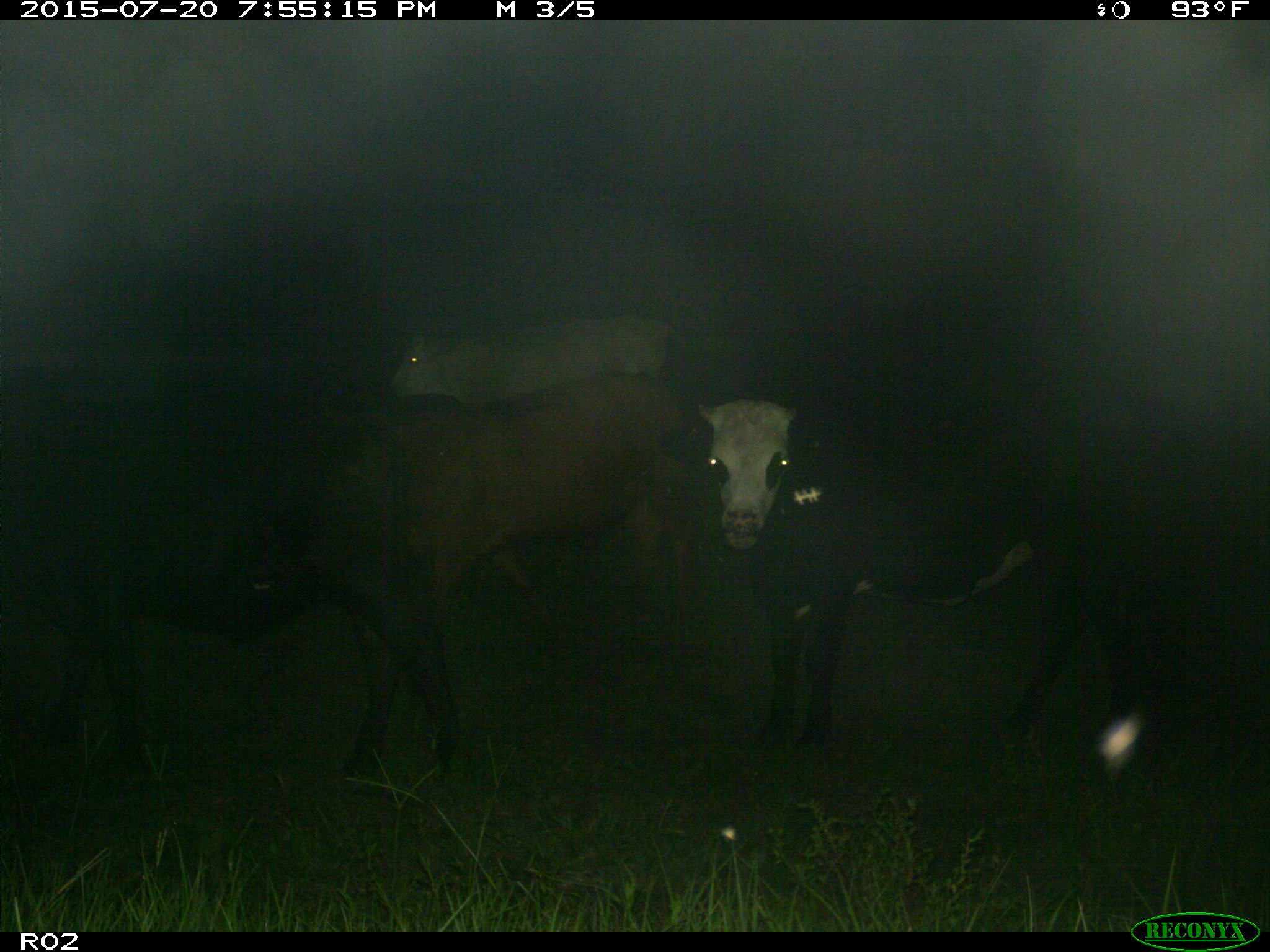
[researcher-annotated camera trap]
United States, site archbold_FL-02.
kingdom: Animalia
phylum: Chordata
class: Mammalia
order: Artiodactyla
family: Bovidae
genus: Bos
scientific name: Bos taurus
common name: domestic cow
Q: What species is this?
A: Bos taurus (domestic cow).